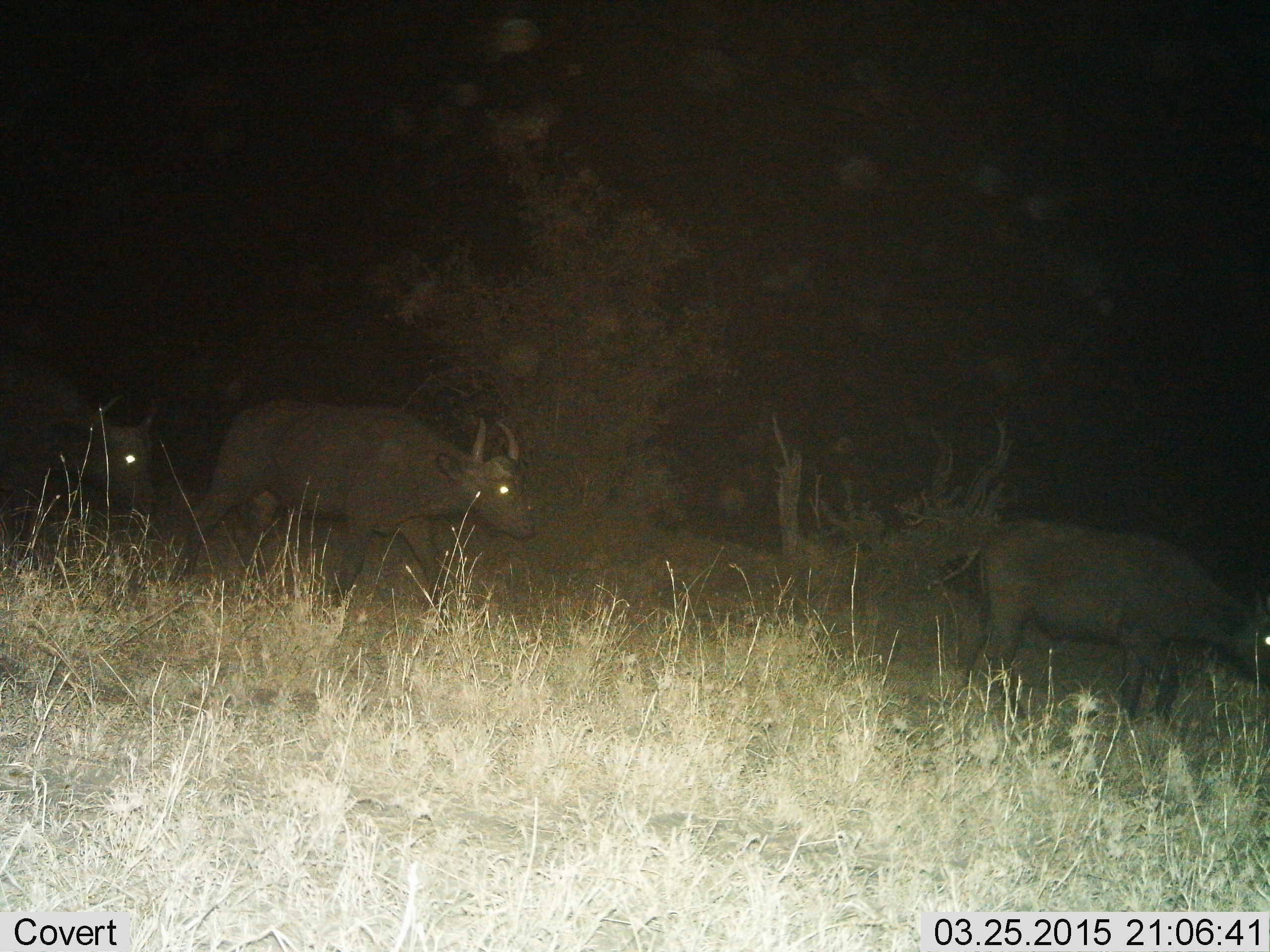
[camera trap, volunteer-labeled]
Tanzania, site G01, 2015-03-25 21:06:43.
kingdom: Animalia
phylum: Chordata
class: Mammalia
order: Artiodactyla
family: Bovidae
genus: Syncerus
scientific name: Syncerus caffer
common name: cape buffalo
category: buffalo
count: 3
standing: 10%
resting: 0%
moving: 100%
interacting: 0%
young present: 0%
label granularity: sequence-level